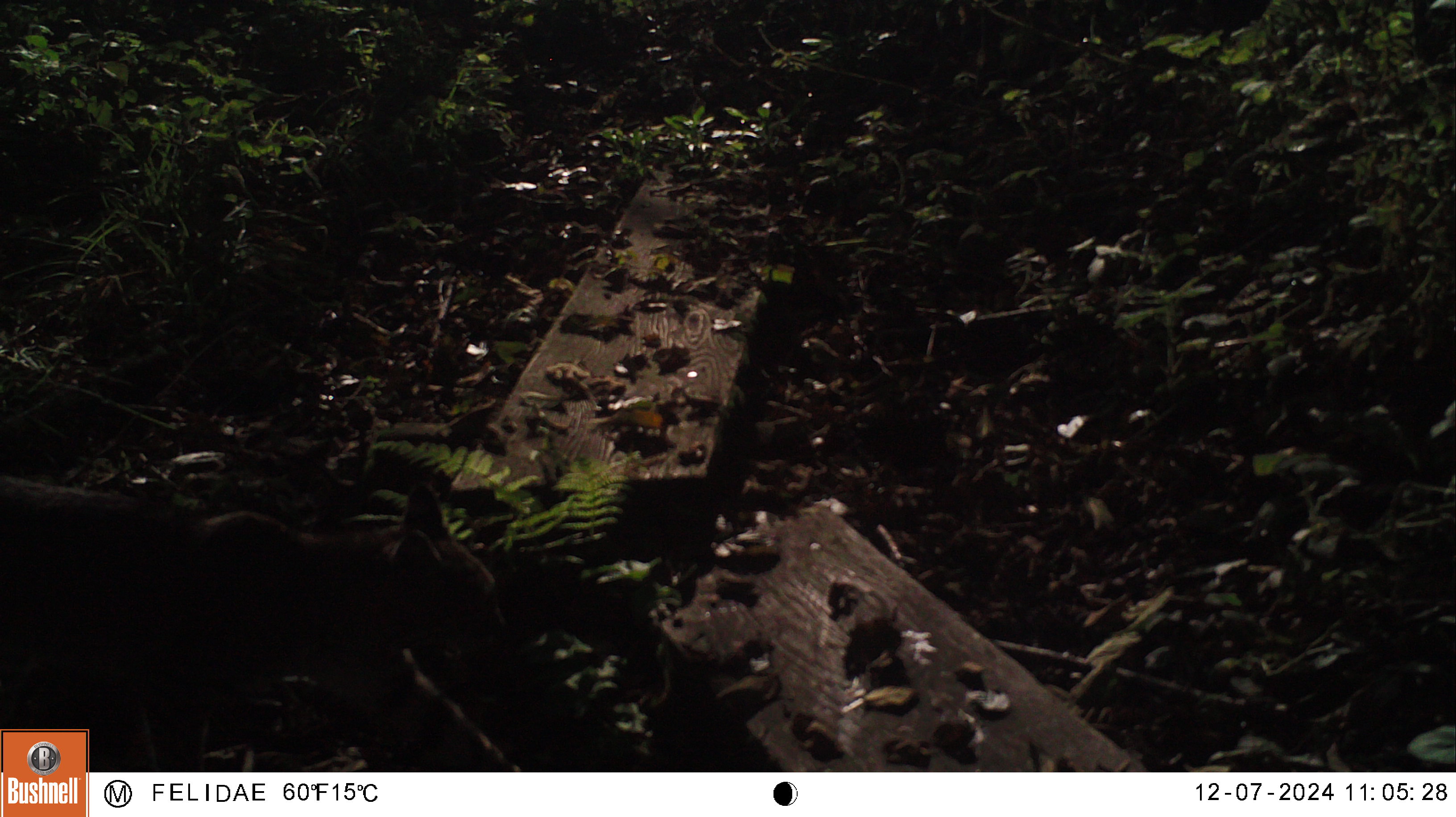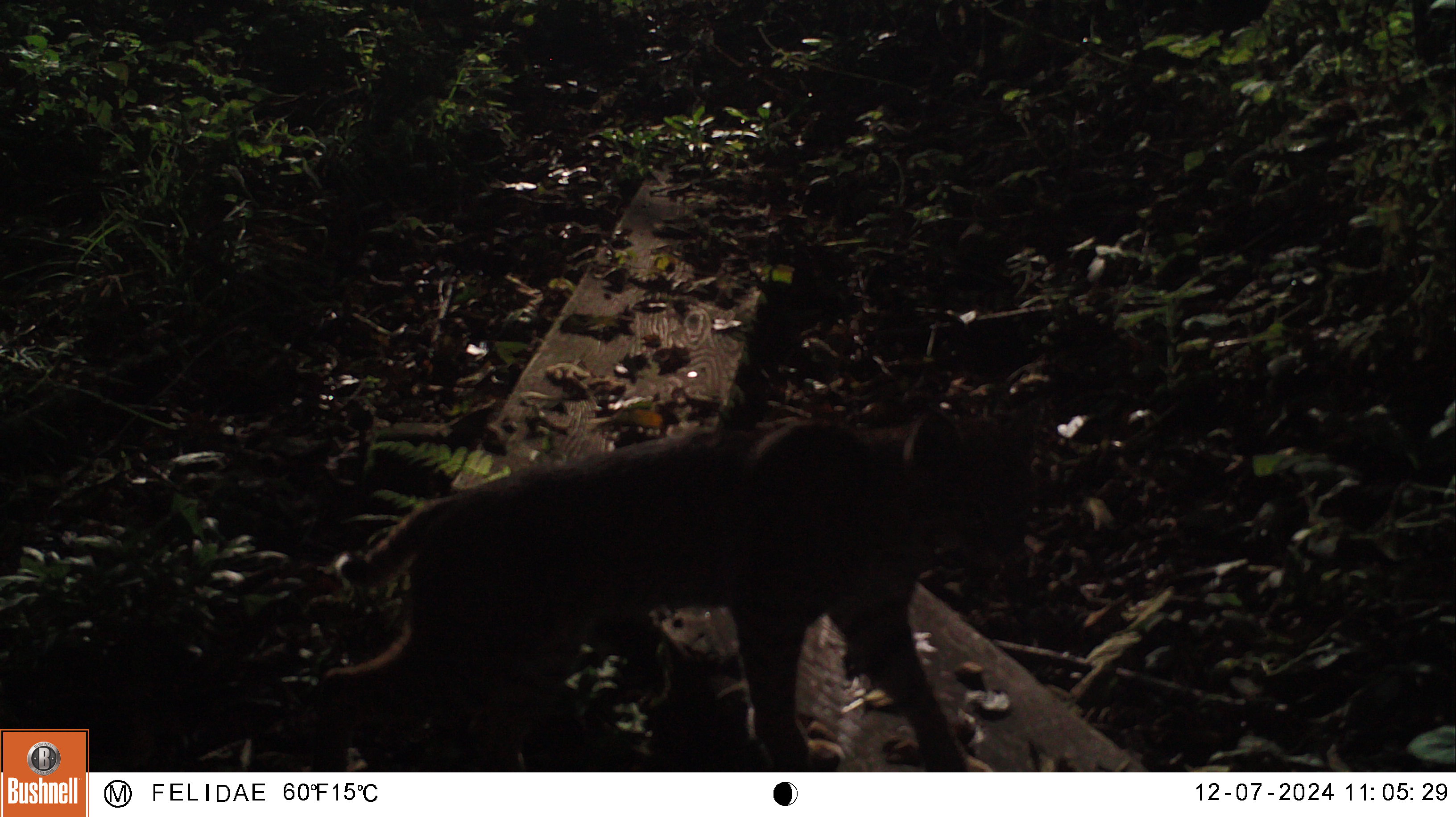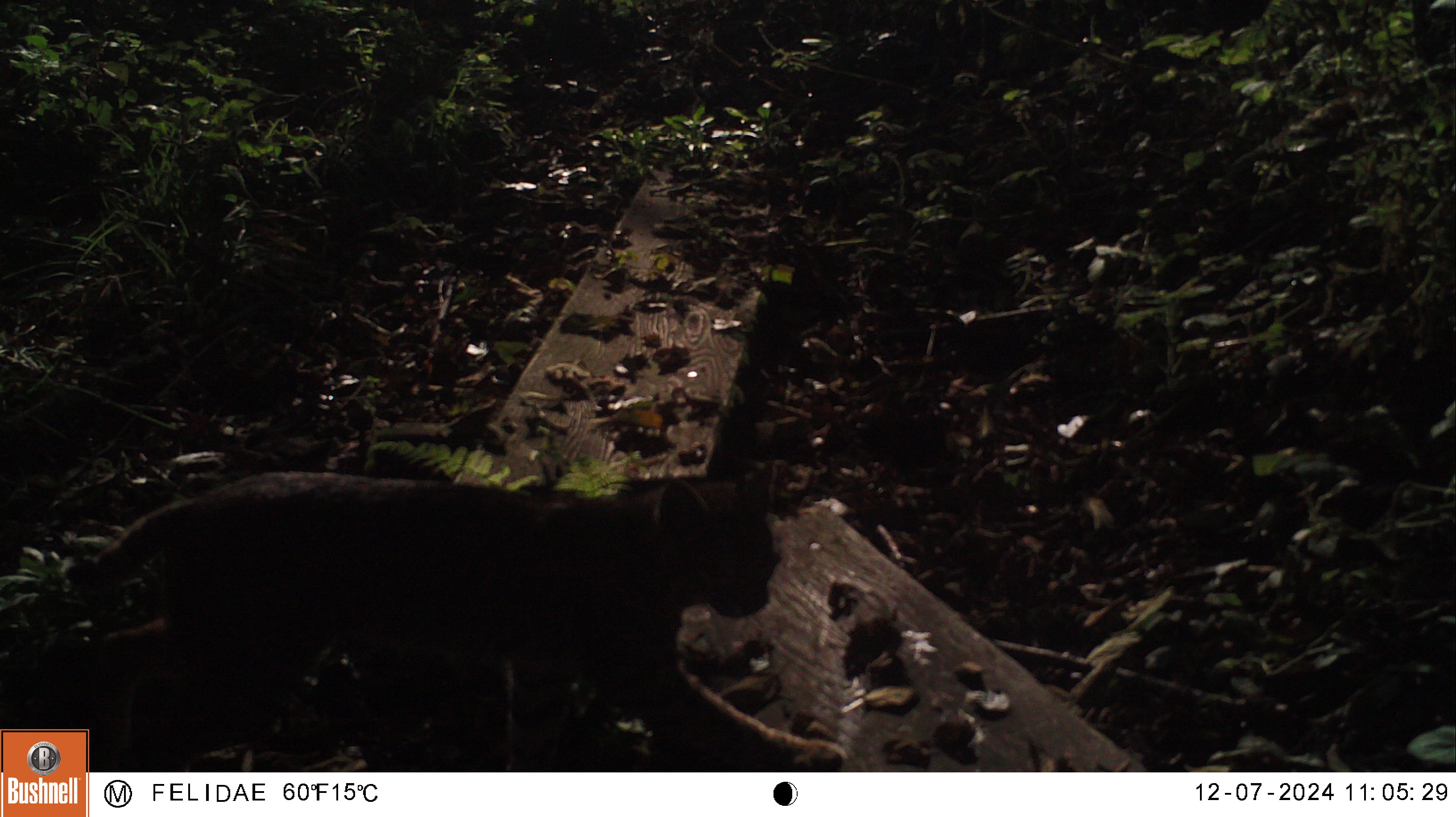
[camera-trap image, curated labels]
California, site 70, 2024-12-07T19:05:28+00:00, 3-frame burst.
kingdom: Animalia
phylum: Chordata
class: Mammalia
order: Carnivora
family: Felidae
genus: Lynx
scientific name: Lynx rufus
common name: bobcat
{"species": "bobcat (Lynx rufus)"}